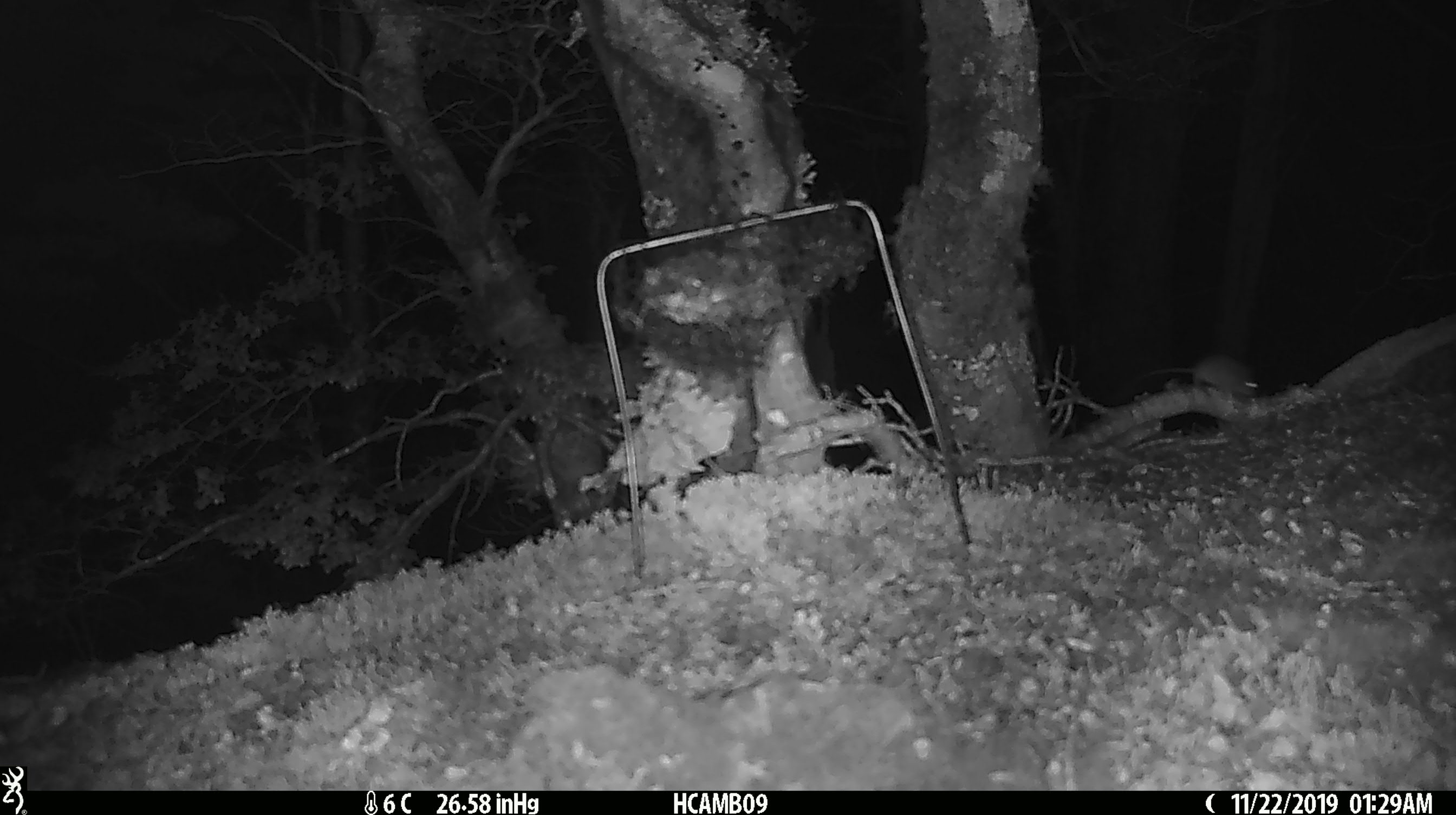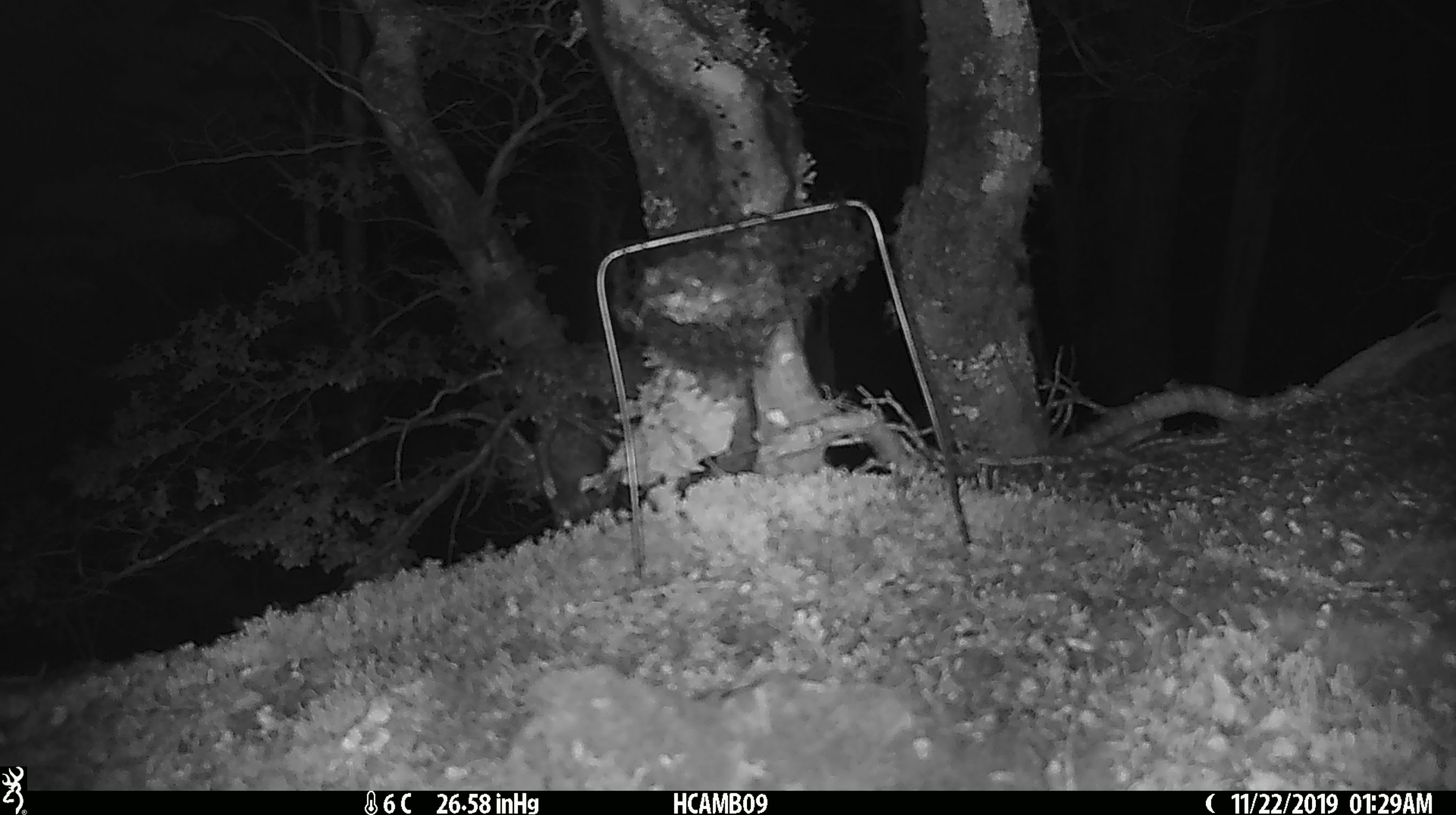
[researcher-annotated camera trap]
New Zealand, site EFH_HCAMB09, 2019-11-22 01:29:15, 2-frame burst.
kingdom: Animalia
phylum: Chordata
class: Mammalia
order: Rodentia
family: Muridae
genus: Mus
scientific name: Mus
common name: mouse